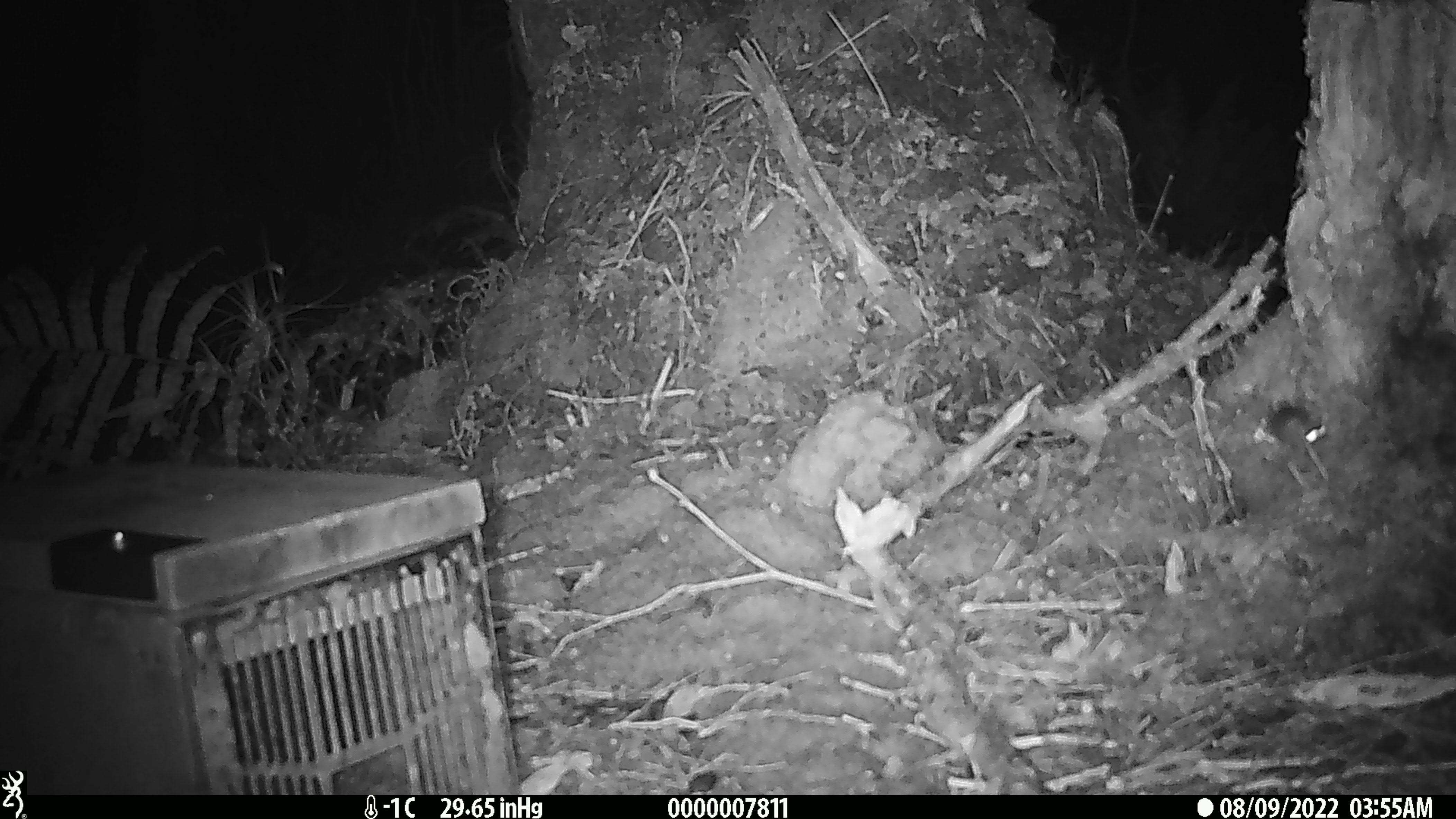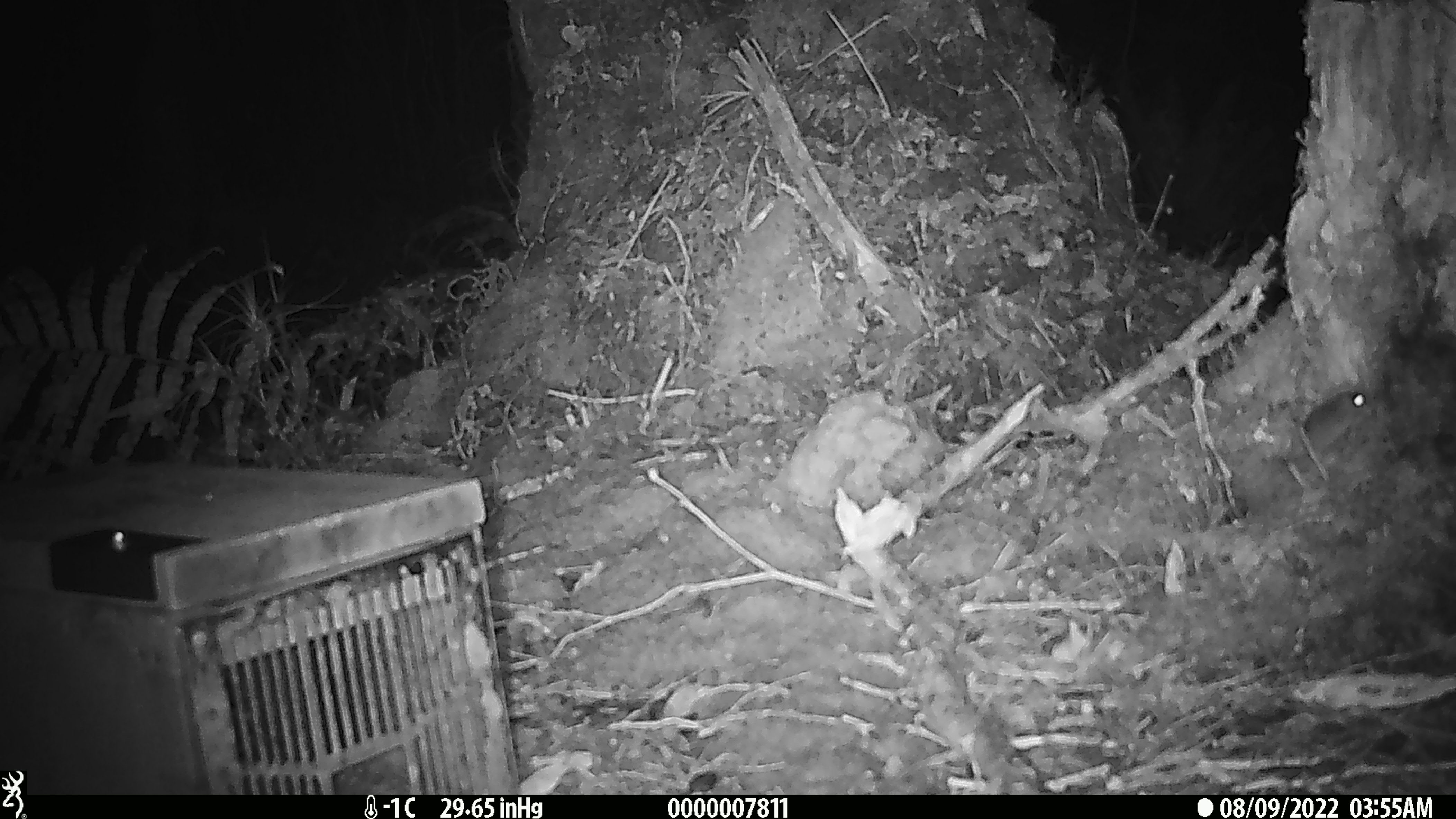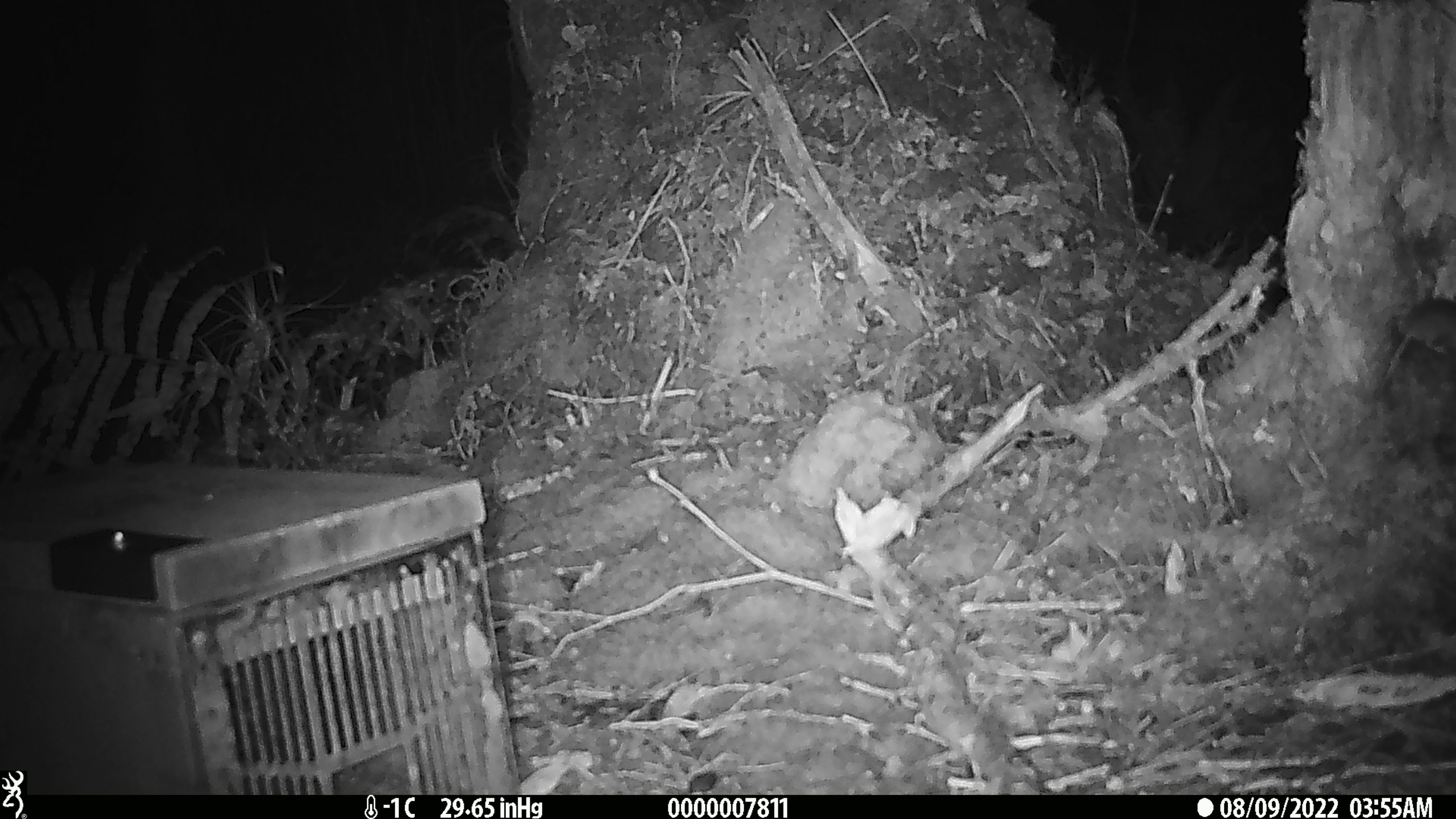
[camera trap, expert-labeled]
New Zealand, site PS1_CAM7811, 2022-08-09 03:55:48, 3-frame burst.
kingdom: Animalia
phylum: Chordata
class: Mammalia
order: Rodentia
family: Muridae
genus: Mus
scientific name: Mus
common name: mouse